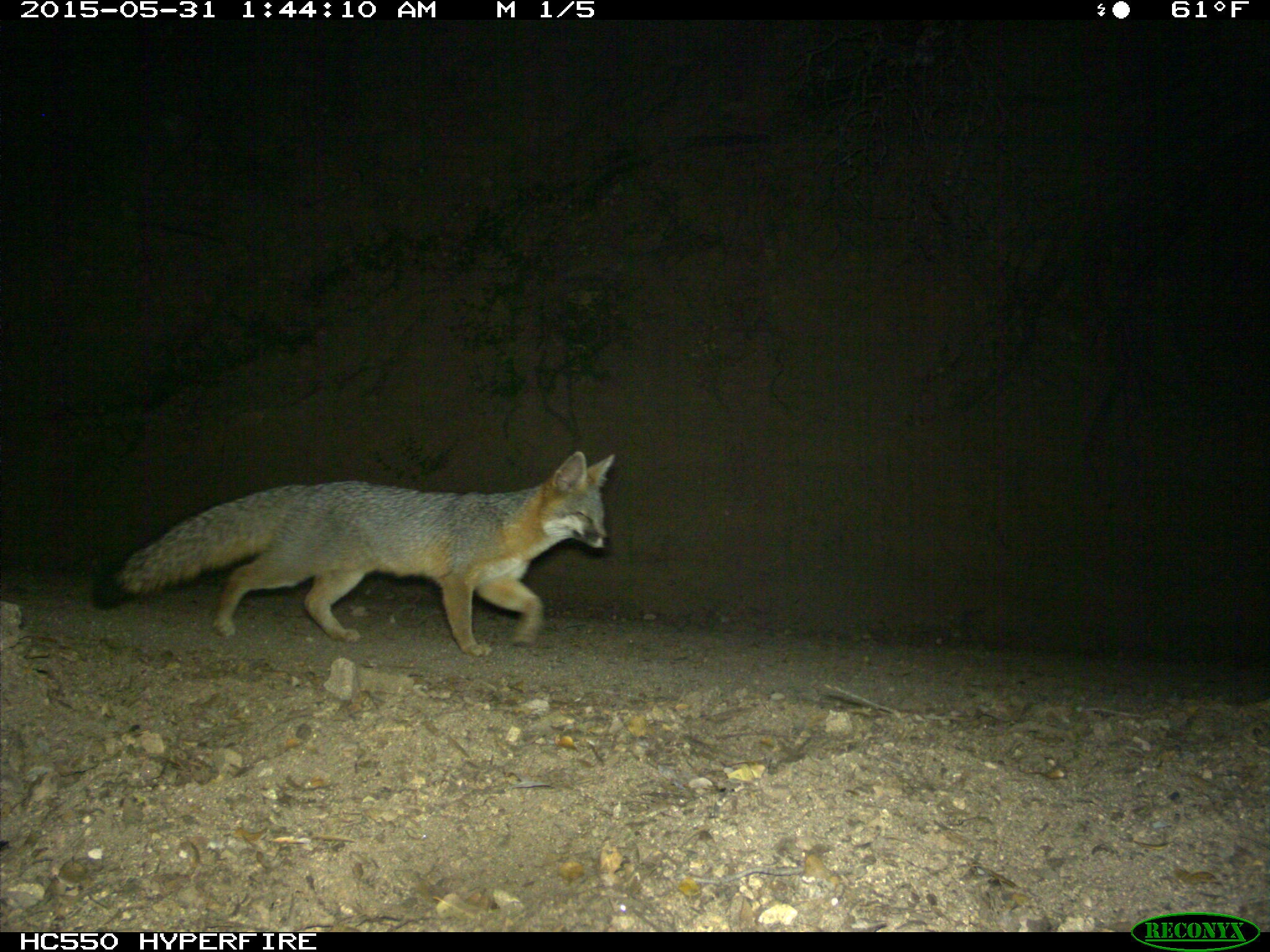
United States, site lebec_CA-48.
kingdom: Animalia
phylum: Chordata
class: Mammalia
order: Carnivora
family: Canidae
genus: Urocyon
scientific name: Urocyon cinereoargenteus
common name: gray fox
Urocyon cinereoargenteus (gray fox).